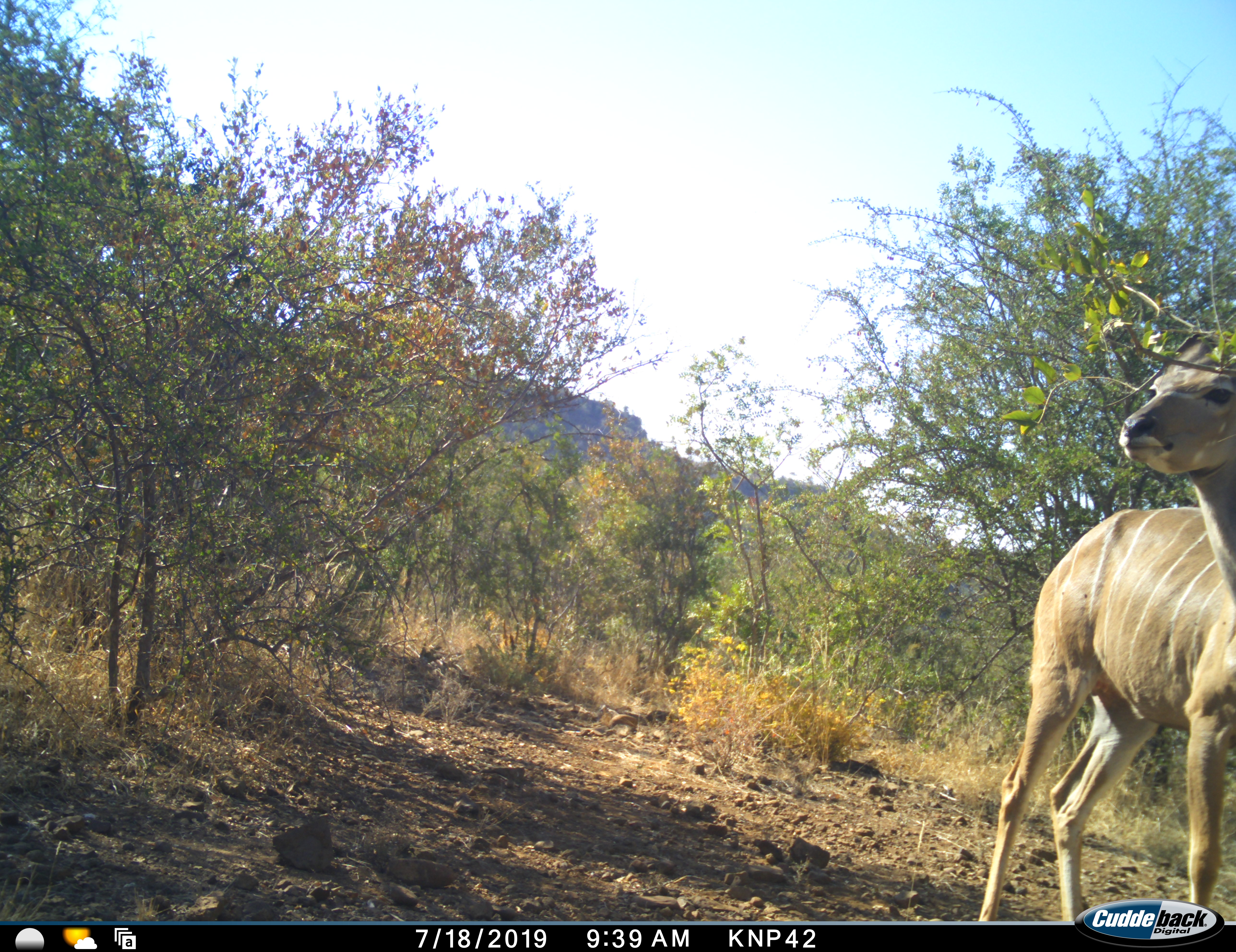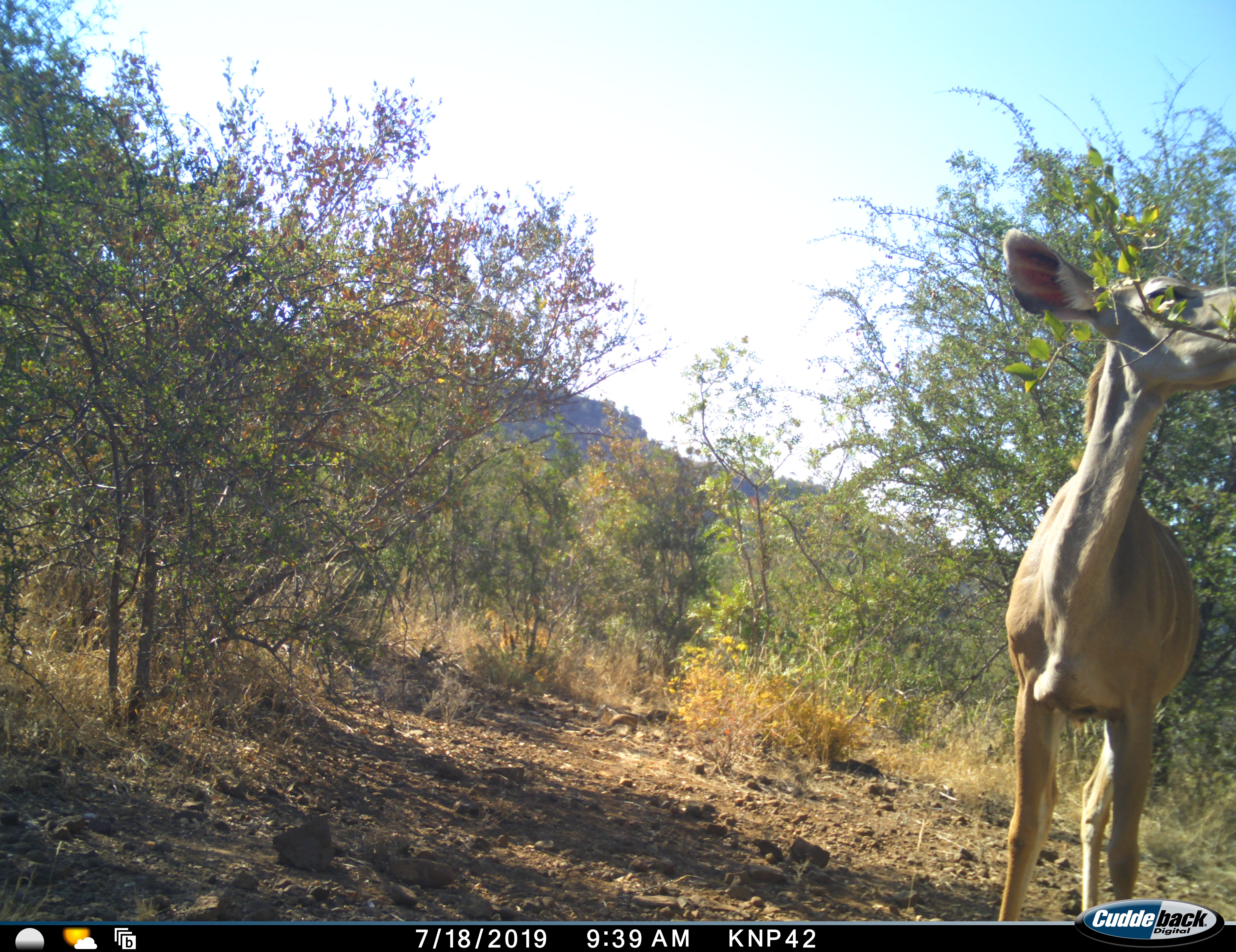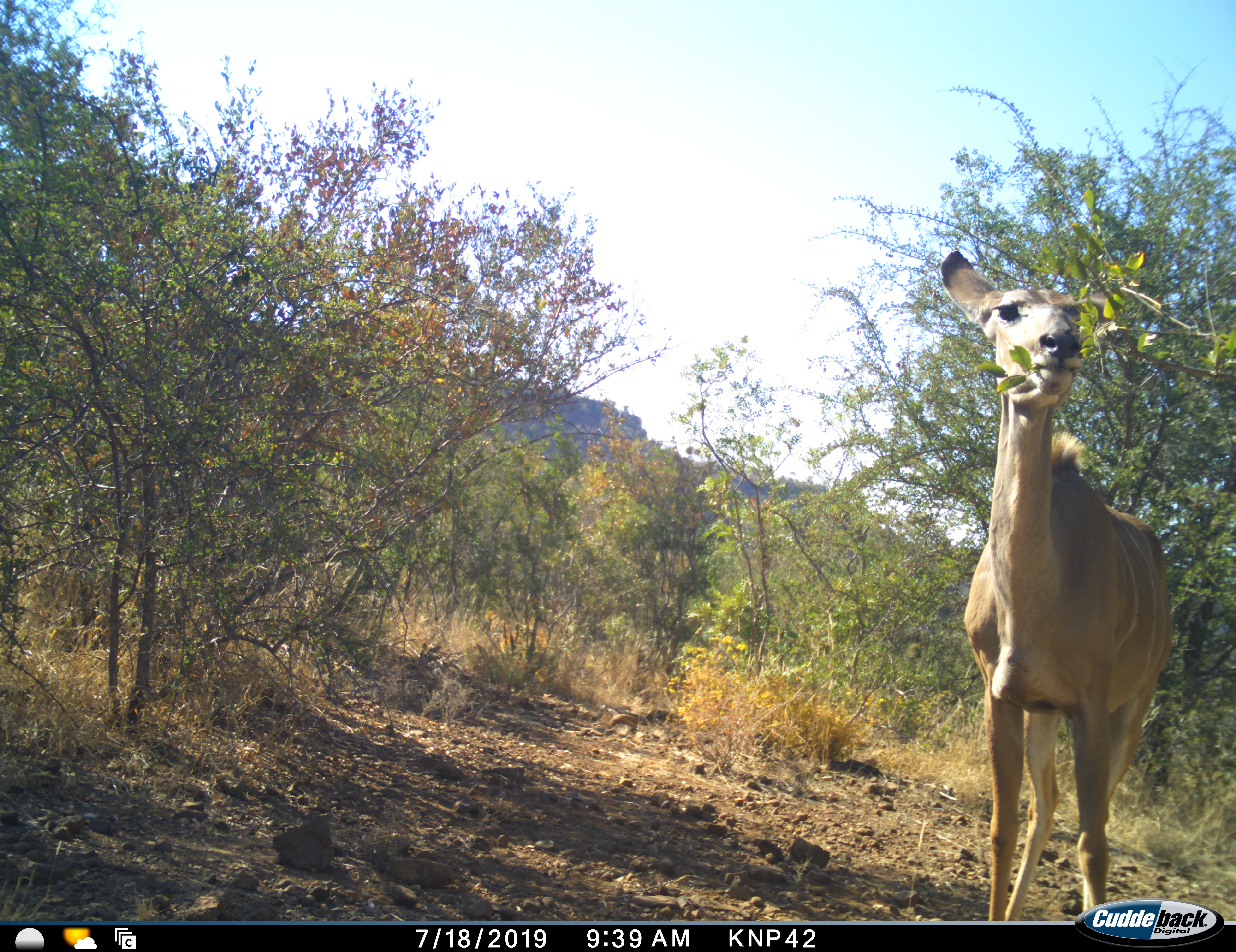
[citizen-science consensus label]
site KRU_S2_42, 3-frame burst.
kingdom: Animalia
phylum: Chordata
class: Mammalia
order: Artiodactyla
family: Bovidae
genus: Tragelaphus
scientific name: Tragelaphus angasii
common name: nyala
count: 1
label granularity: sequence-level